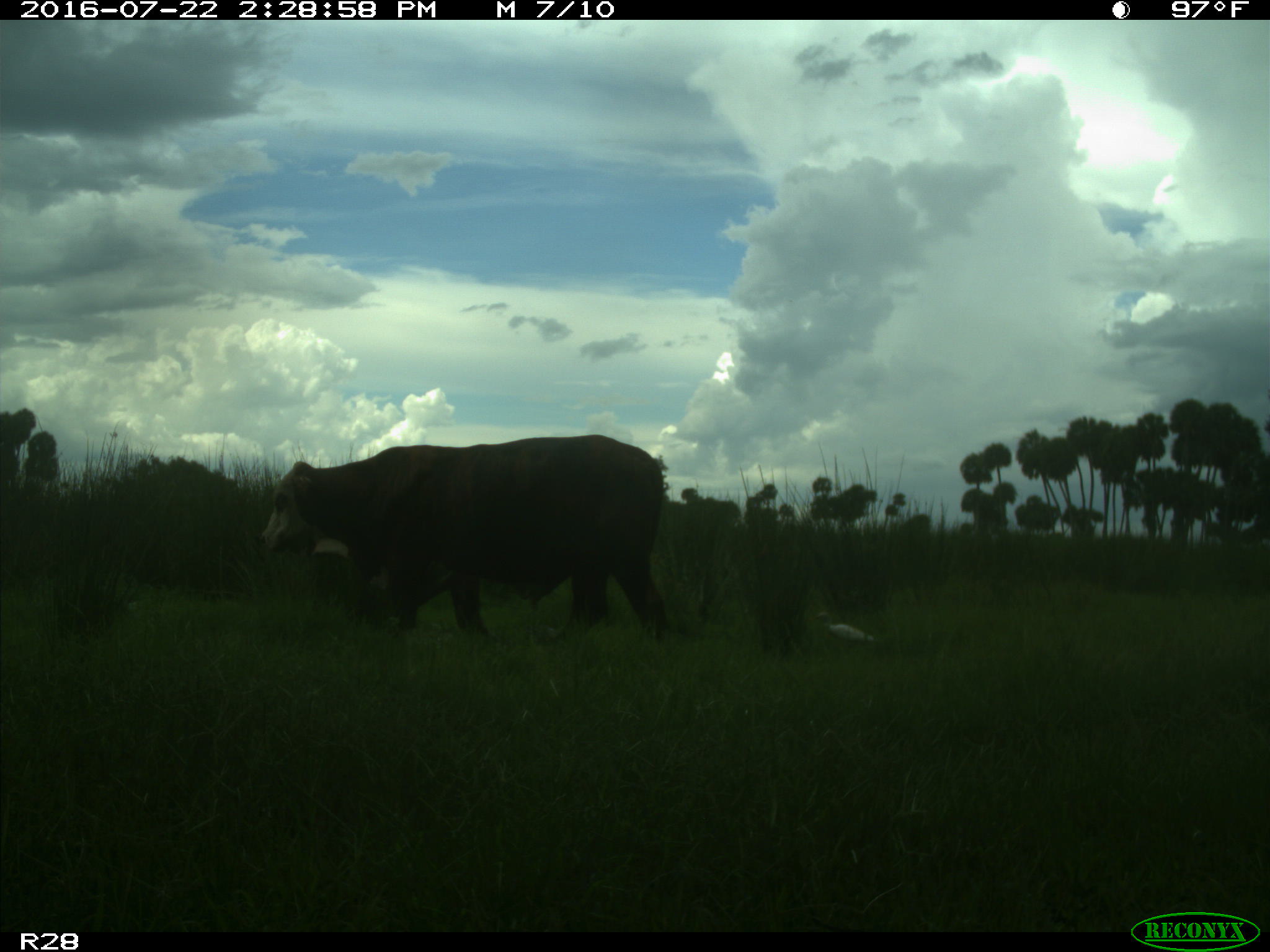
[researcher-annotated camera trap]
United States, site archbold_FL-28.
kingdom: Animalia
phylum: Chordata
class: Mammalia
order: Artiodactyla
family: Bovidae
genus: Bos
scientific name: Bos taurus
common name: domestic cow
Bos taurus (domestic cow).